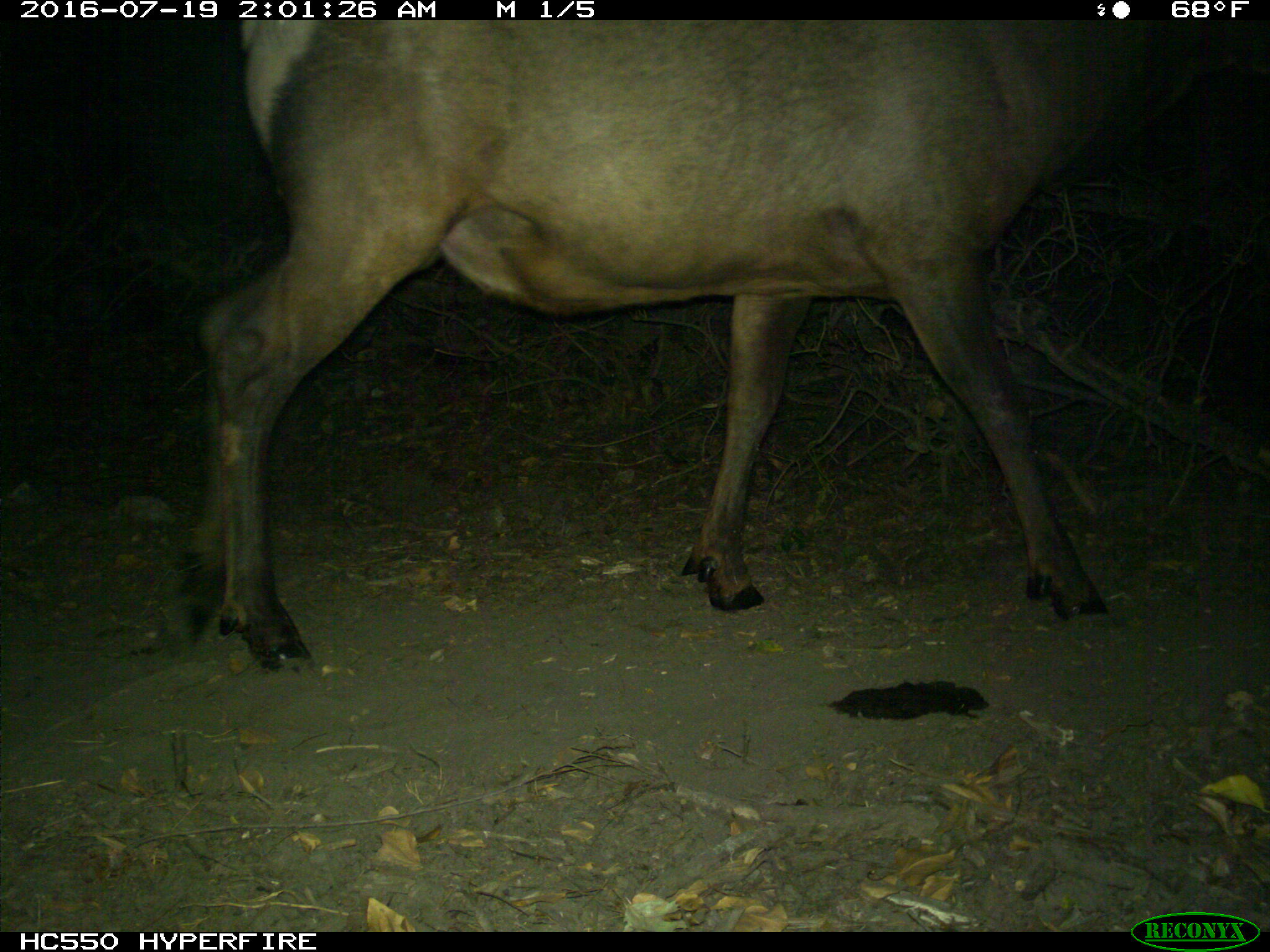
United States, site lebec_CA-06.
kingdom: Animalia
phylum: Chordata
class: Mammalia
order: Artiodactyla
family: Cervidae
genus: Cervus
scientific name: Cervus canadensis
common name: elk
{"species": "Cervus canadensis (elk)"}